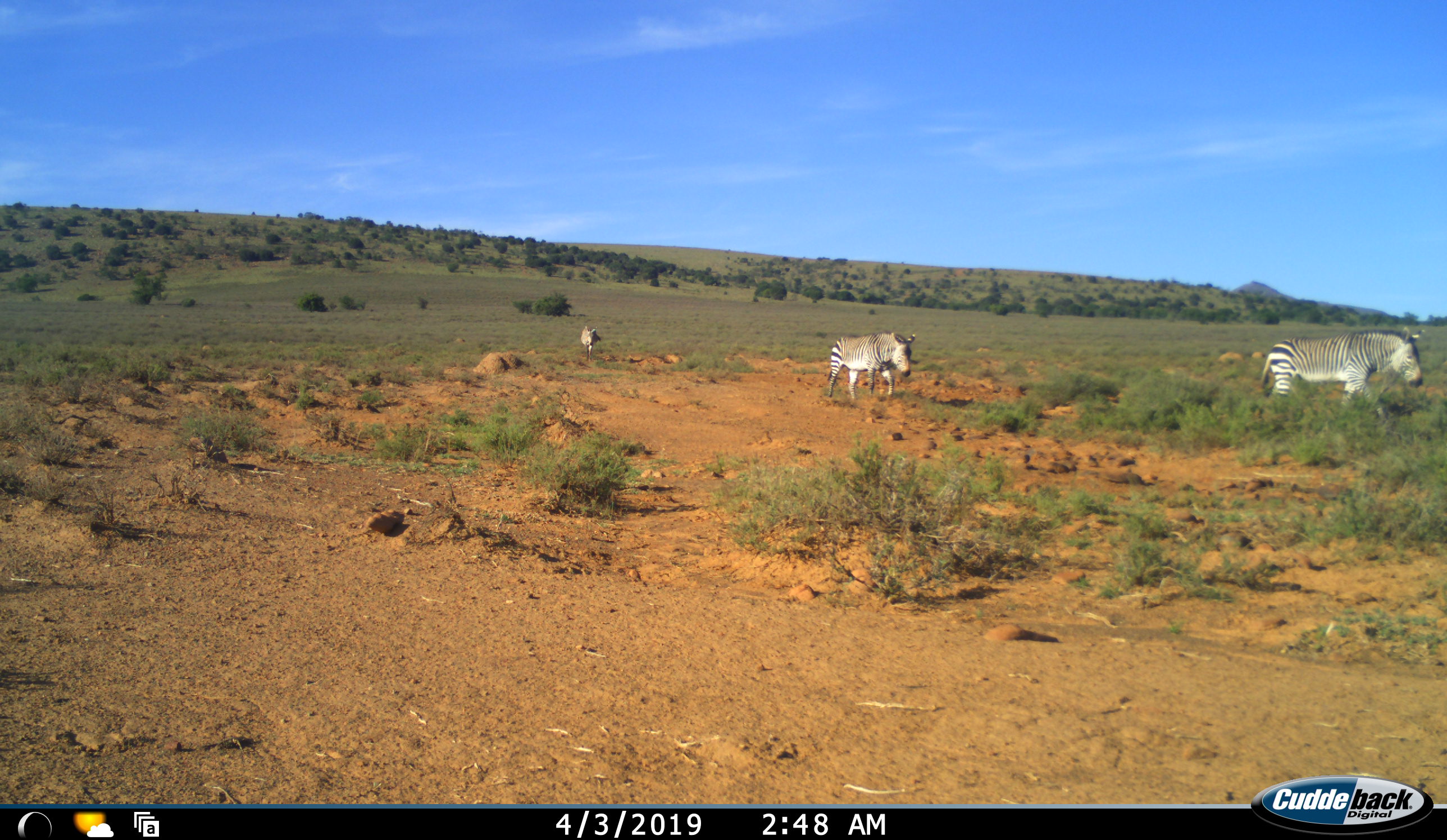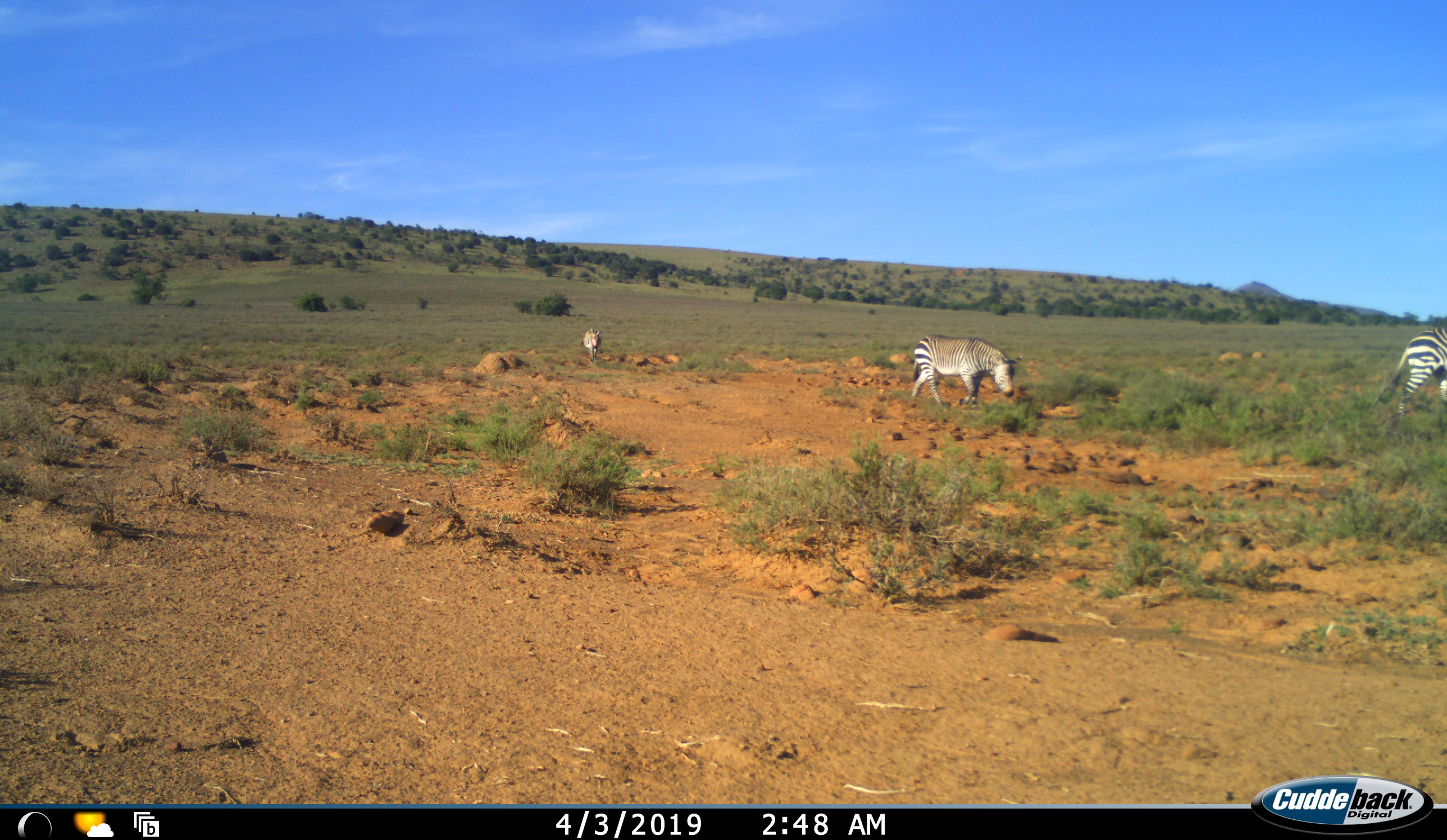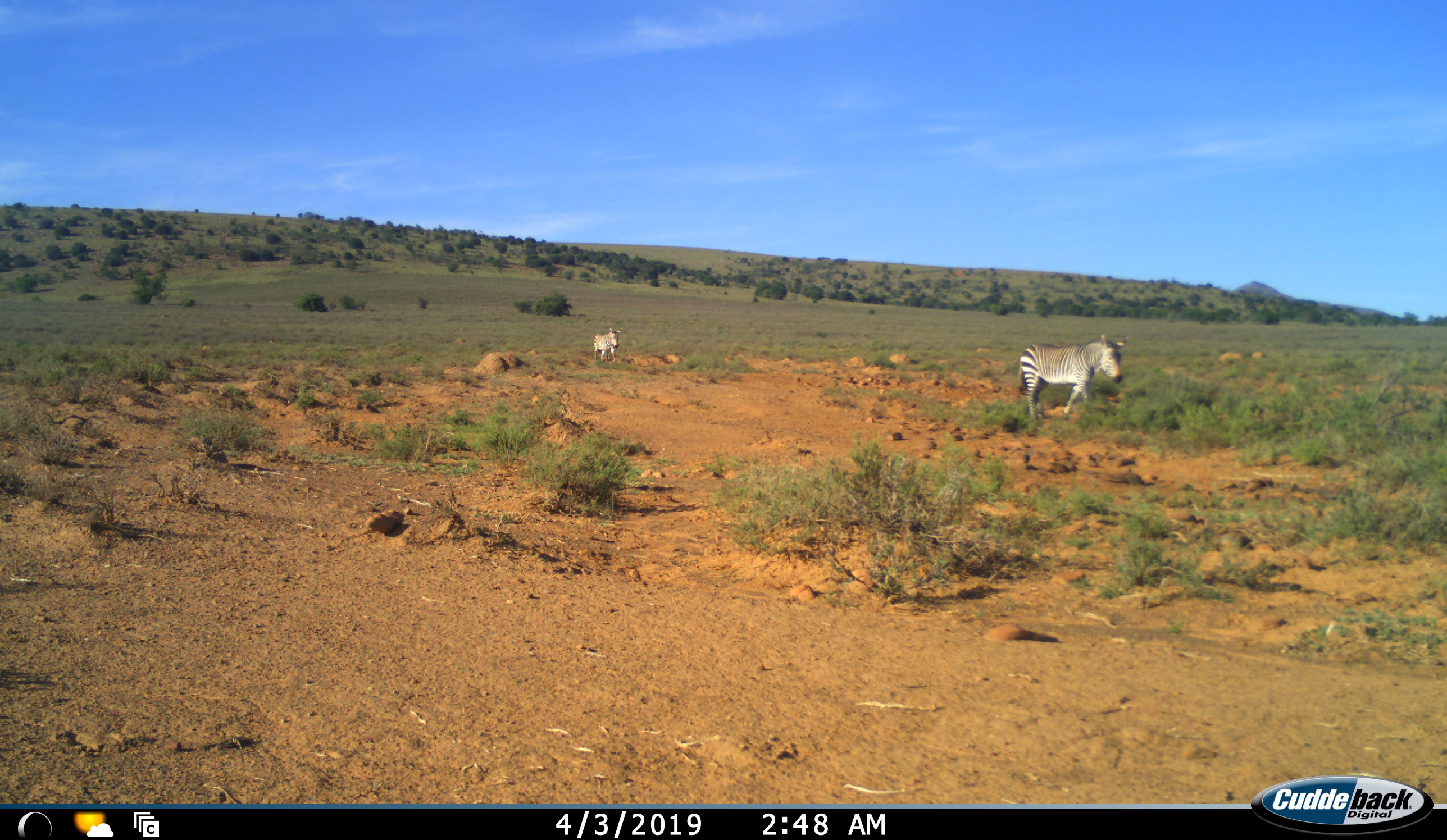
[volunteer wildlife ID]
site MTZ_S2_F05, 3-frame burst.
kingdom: Animalia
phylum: Chordata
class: Mammalia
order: Perissodactyla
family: Equidae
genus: Equus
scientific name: Equus zebra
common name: mountain zebra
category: zebramountain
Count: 3.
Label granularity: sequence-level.